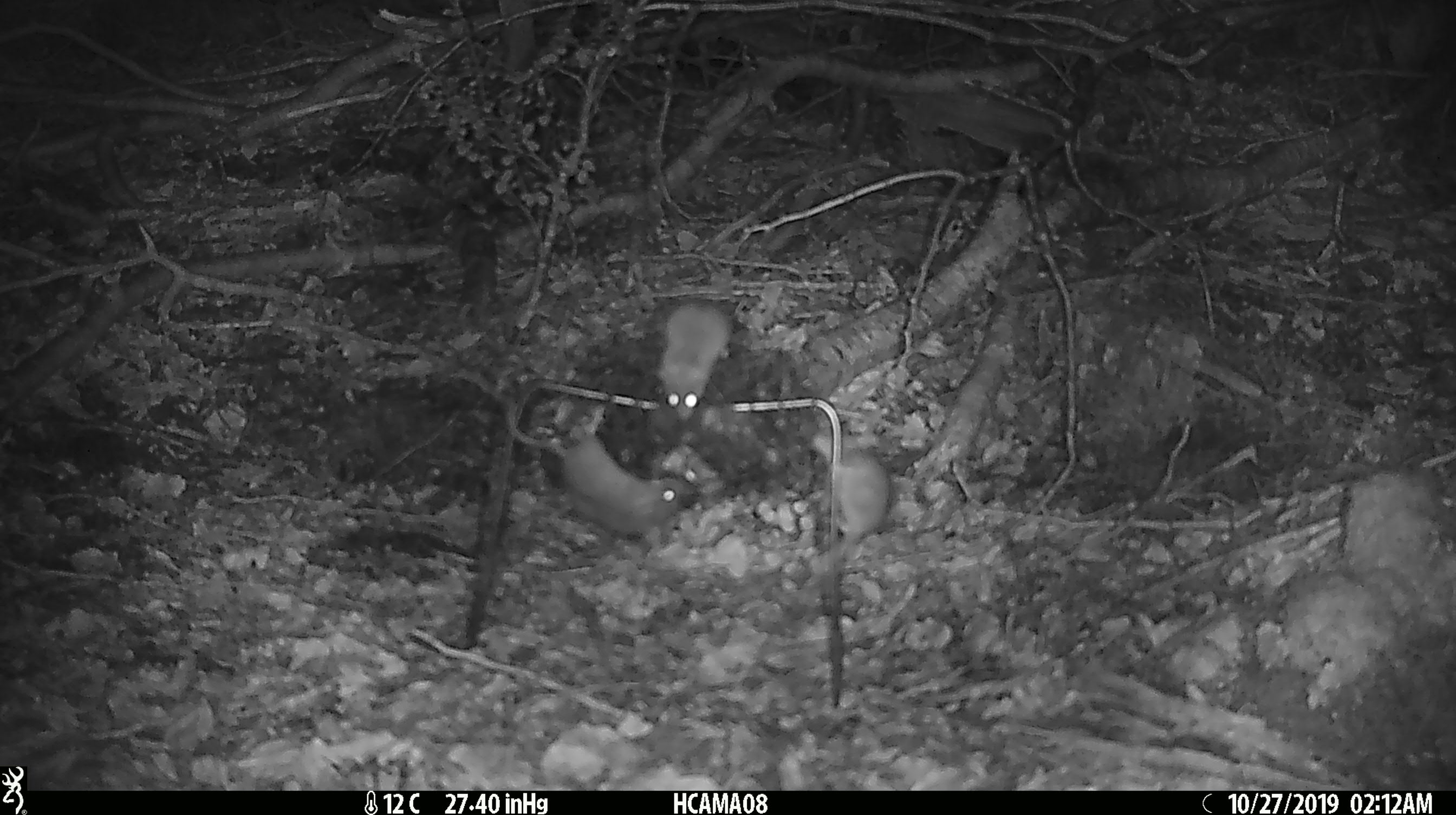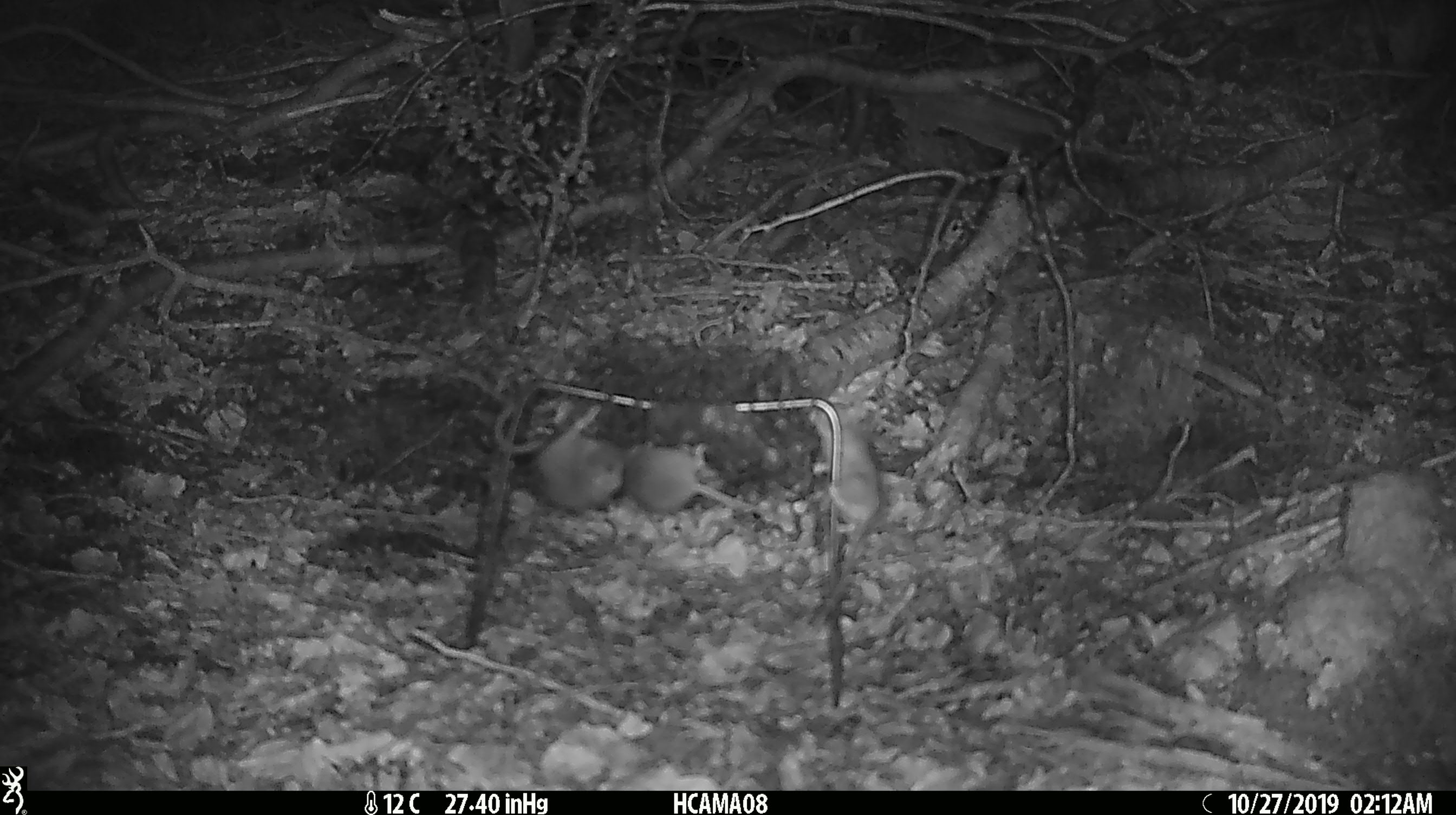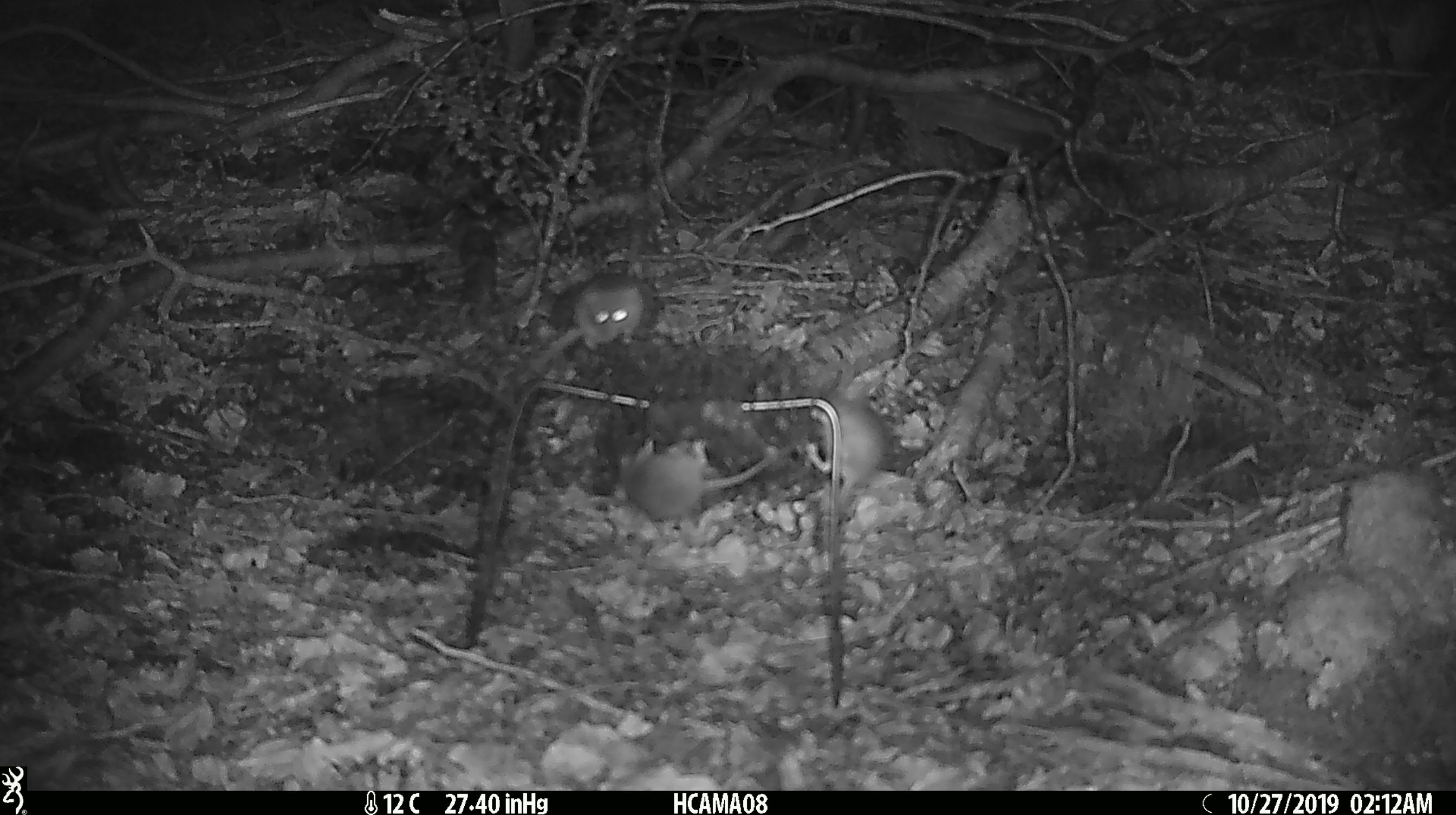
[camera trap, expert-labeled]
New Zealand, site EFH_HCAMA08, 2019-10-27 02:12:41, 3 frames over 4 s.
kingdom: Animalia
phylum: Chordata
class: Mammalia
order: Rodentia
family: Muridae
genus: Mus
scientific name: Mus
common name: mouse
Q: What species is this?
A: Mouse (Mus).